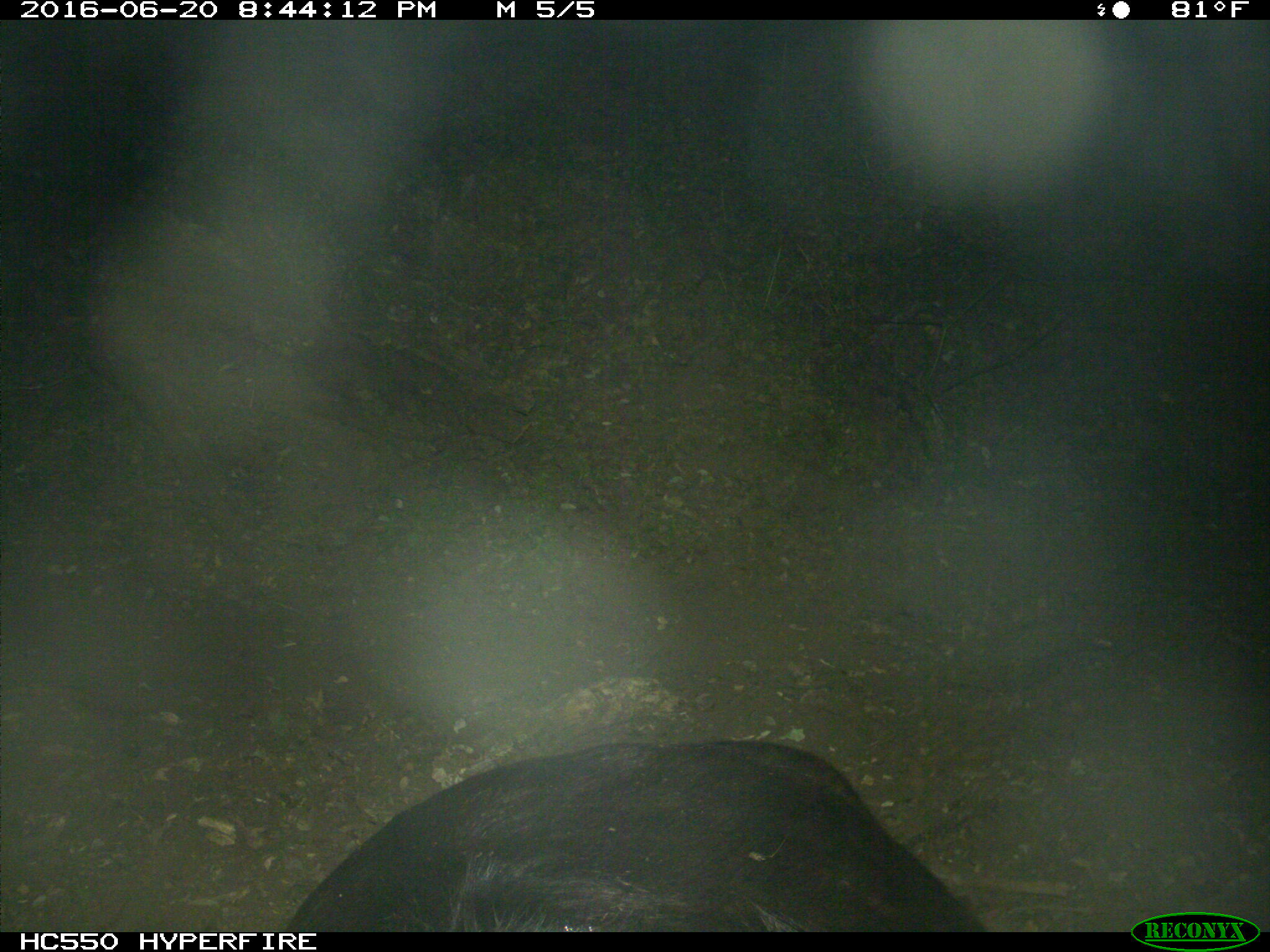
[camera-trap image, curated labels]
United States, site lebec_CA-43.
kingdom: Animalia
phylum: Chordata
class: Mammalia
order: Artiodactyla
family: Bovidae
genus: Bos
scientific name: Bos taurus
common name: domestic cow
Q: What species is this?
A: Bos taurus (domestic cow).